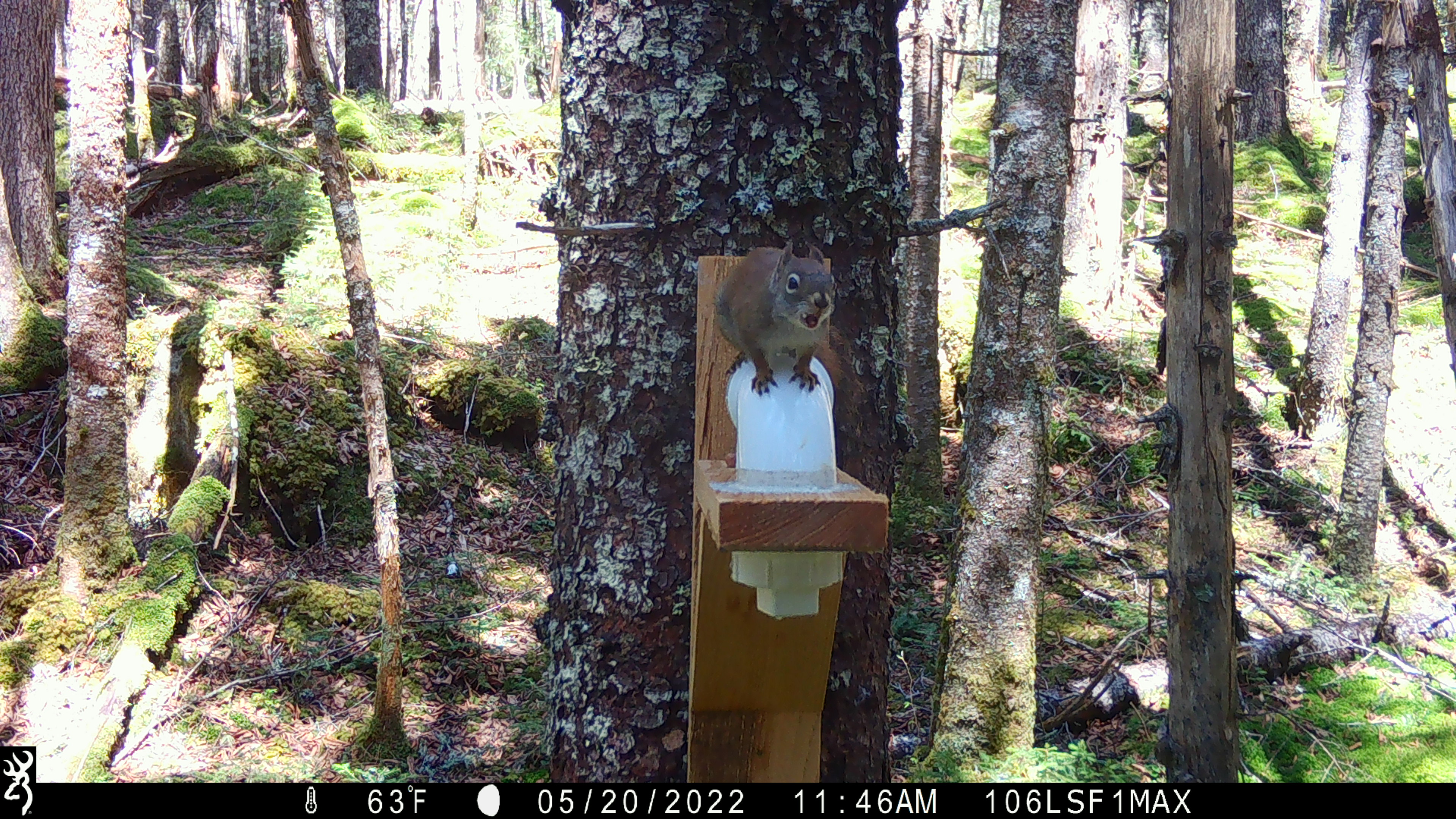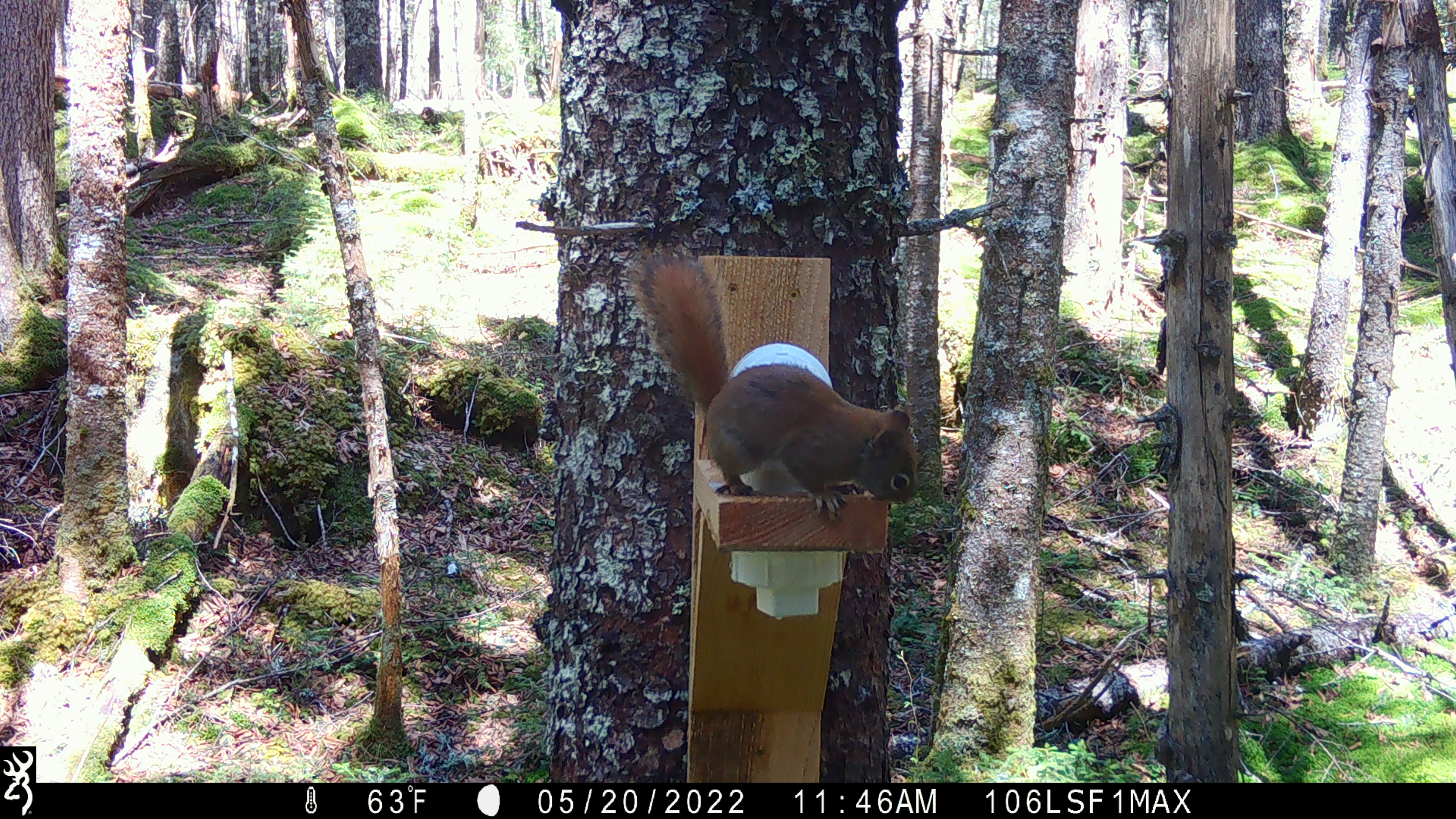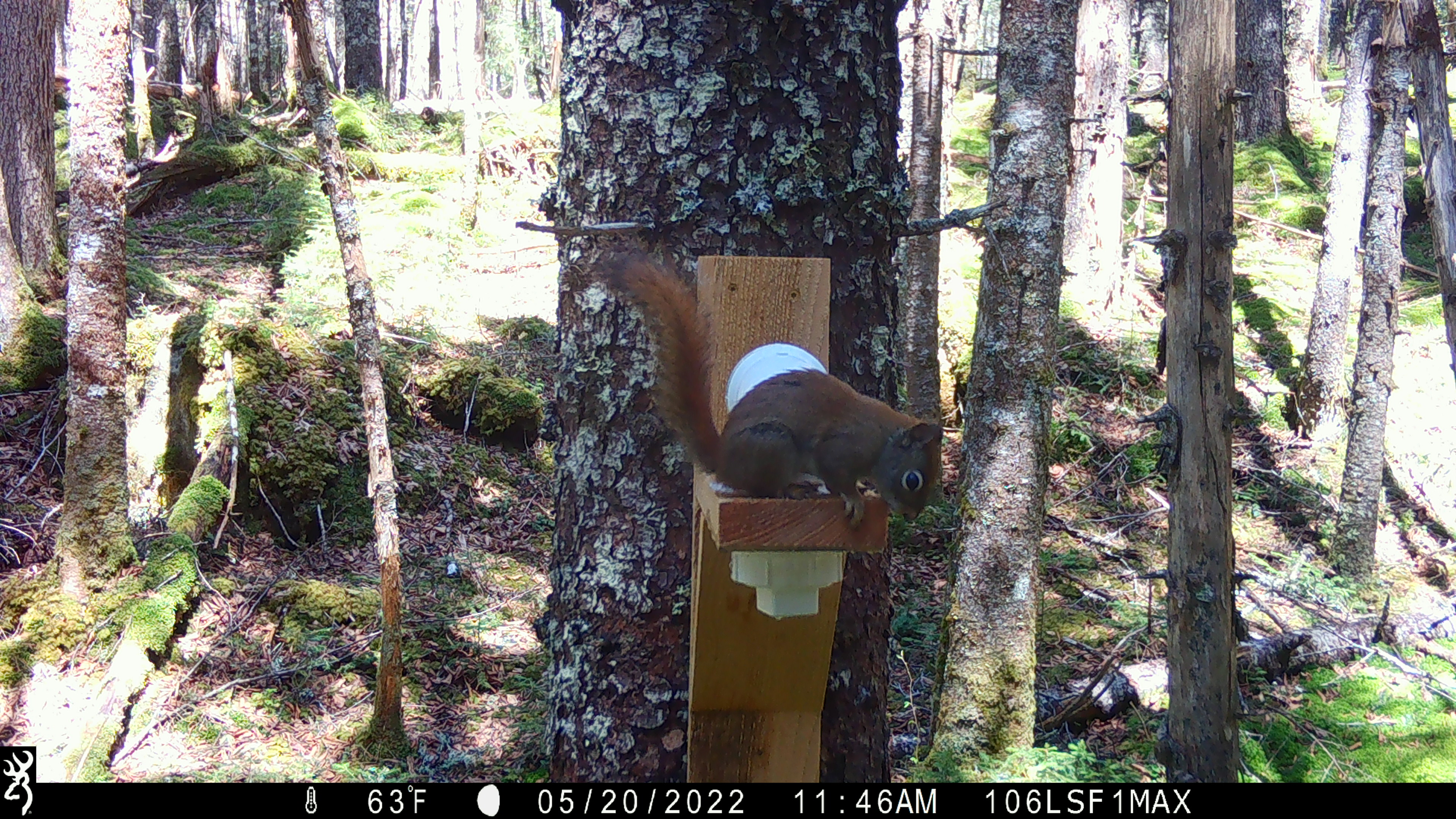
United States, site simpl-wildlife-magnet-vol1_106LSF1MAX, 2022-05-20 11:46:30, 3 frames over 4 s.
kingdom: Animalia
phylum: Chordata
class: Mammalia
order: Rodentia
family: Sciuridae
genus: Tamiasciurus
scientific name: Tamiasciurus hudsonicus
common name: red squirrel